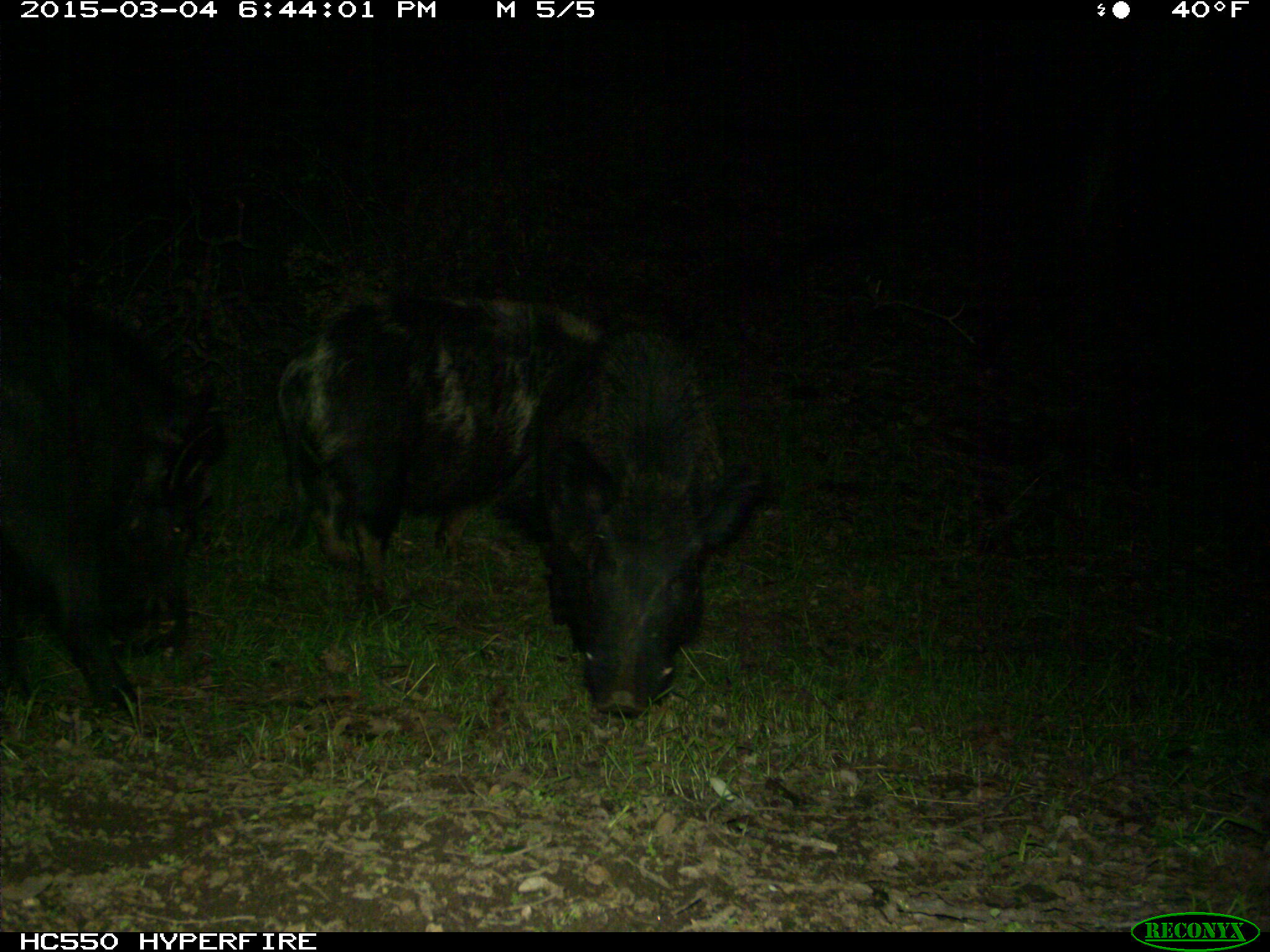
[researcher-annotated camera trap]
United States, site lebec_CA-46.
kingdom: Animalia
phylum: Chordata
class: Mammalia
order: Artiodactyla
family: Suidae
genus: Sus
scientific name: Sus scrofa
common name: wild boar